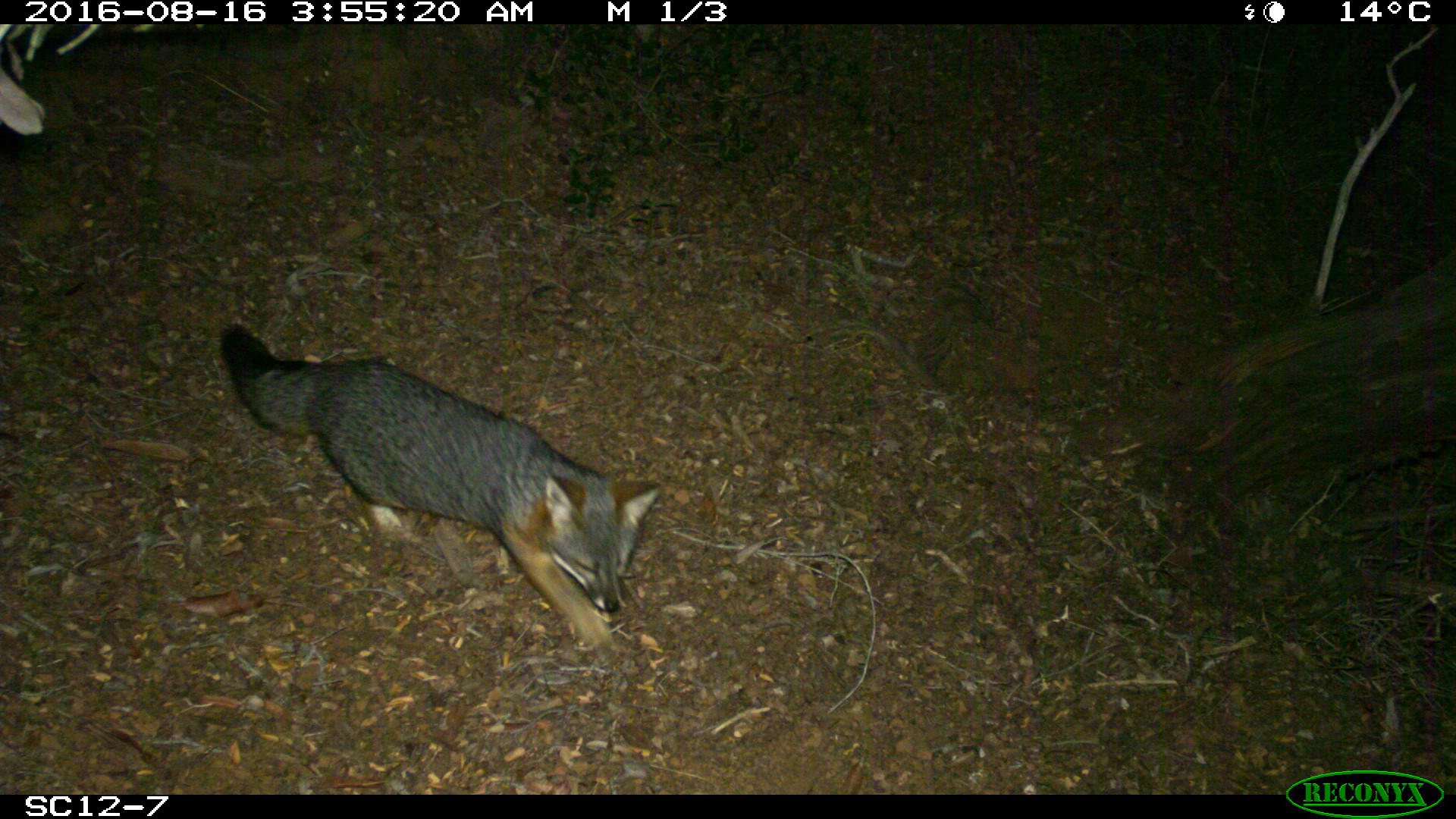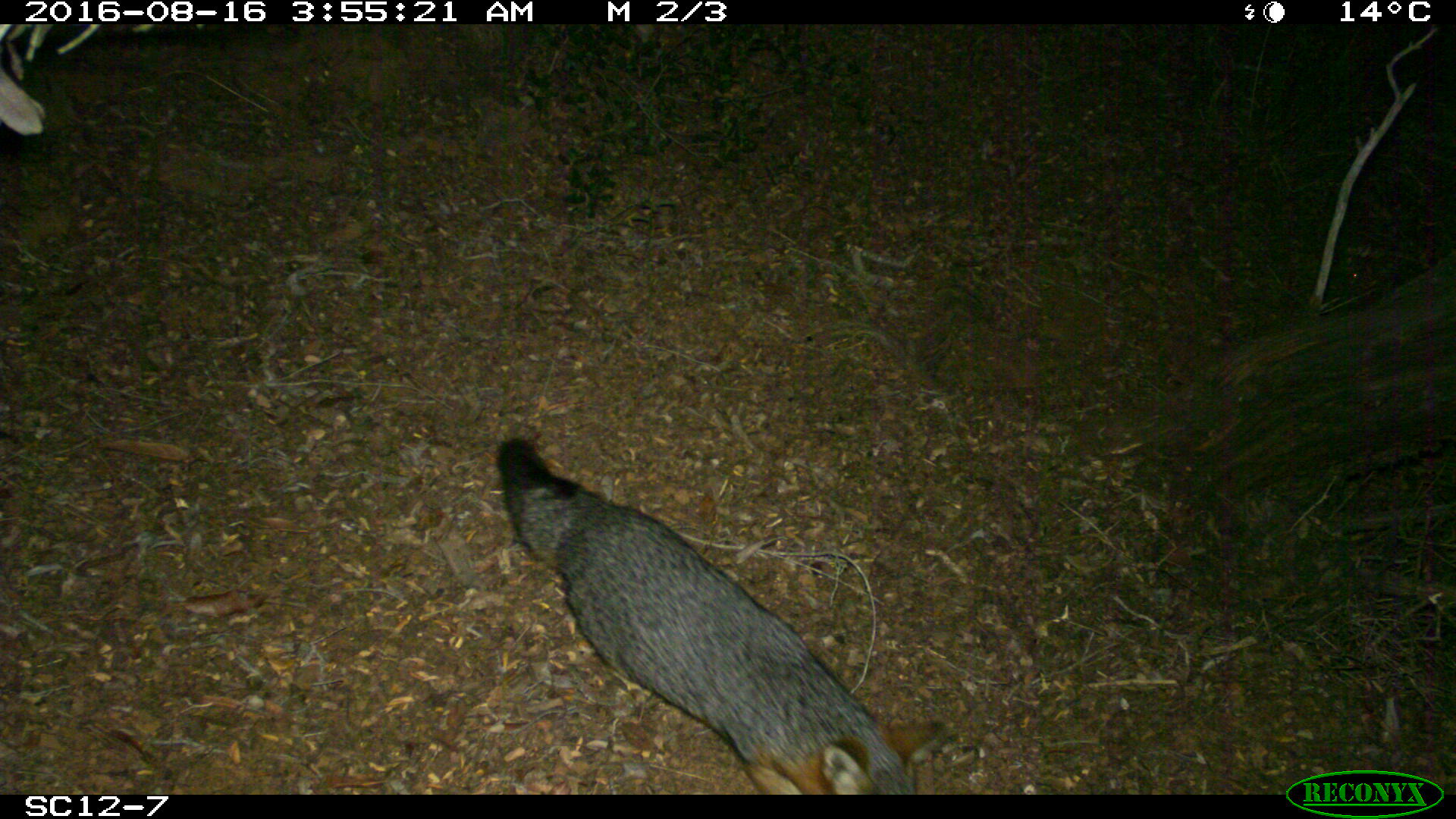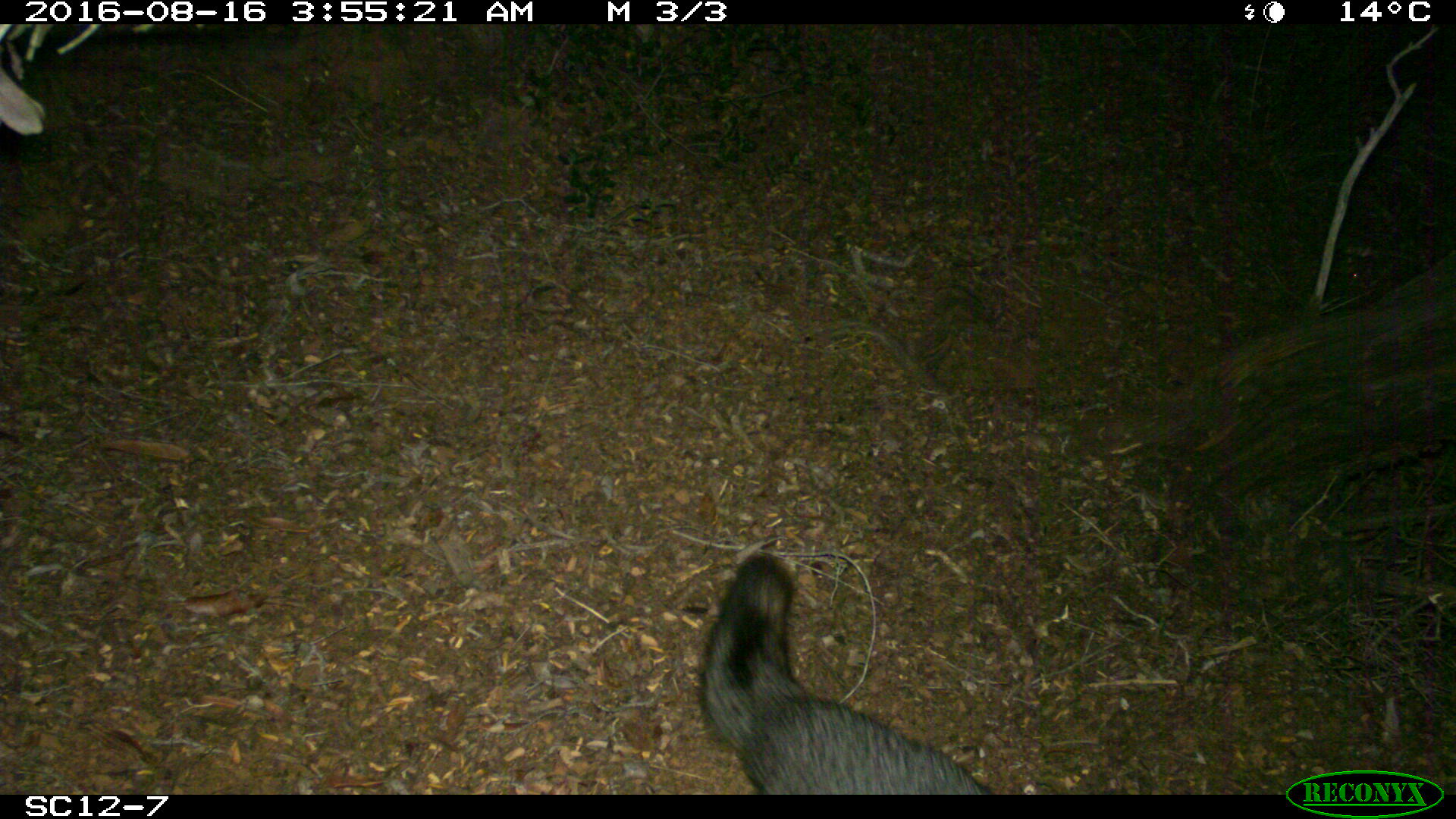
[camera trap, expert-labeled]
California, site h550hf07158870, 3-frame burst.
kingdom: Animalia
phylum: Chordata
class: Mammalia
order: Carnivora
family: Canidae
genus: Urocyon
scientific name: Urocyon littoralis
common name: island fox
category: fox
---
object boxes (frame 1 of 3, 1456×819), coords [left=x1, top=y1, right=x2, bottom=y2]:
fox: [left=219, top=324, right=661, bottom=663]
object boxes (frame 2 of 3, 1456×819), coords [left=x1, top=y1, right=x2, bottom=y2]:
fox: [left=495, top=436, right=943, bottom=795]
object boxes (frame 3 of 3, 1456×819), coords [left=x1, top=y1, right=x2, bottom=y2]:
fox: [left=696, top=550, right=990, bottom=794]